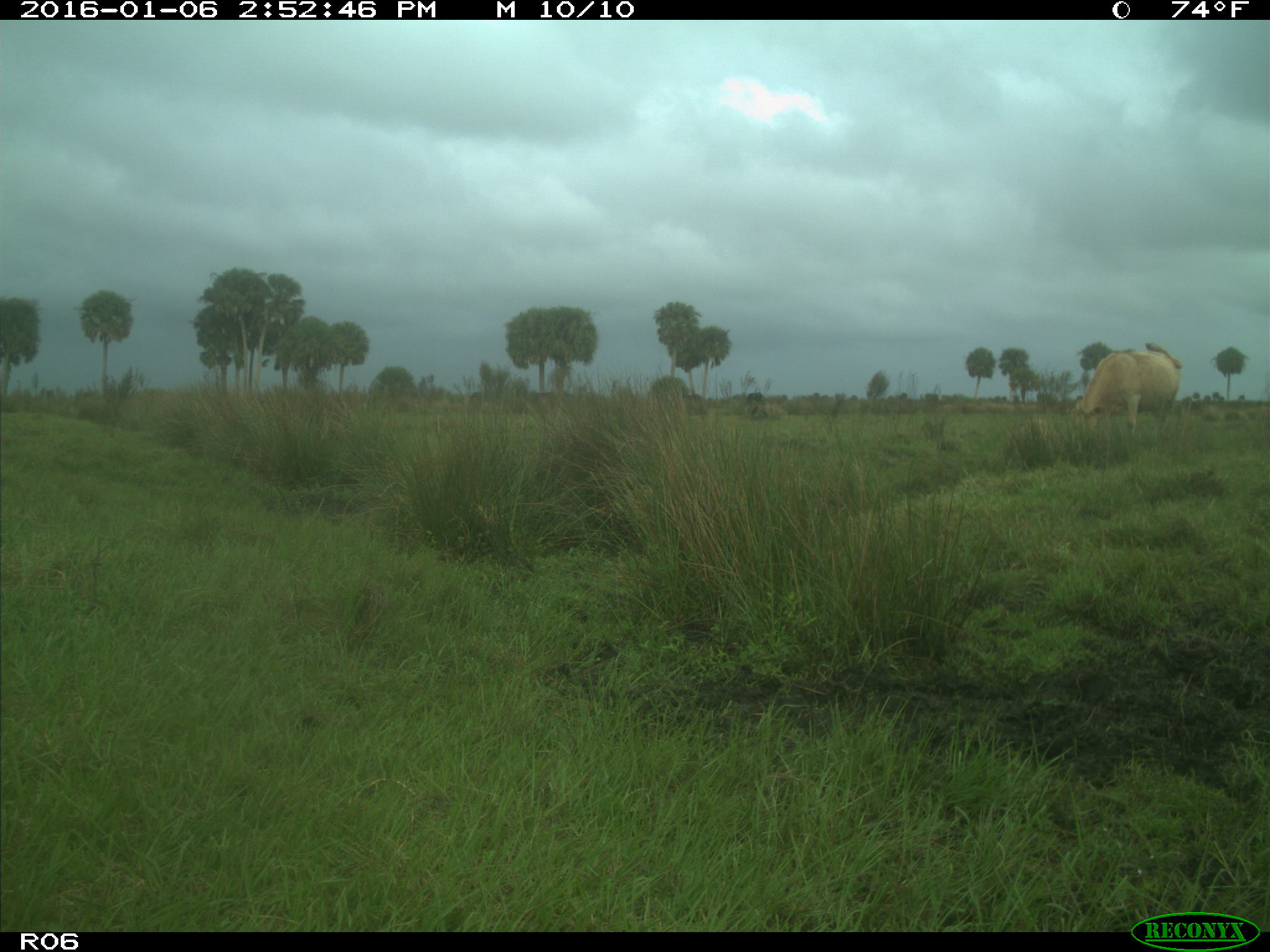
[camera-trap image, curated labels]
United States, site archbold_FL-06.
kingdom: Animalia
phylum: Chordata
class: Mammalia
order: Artiodactyla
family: Bovidae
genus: Bos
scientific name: Bos taurus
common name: domestic cow